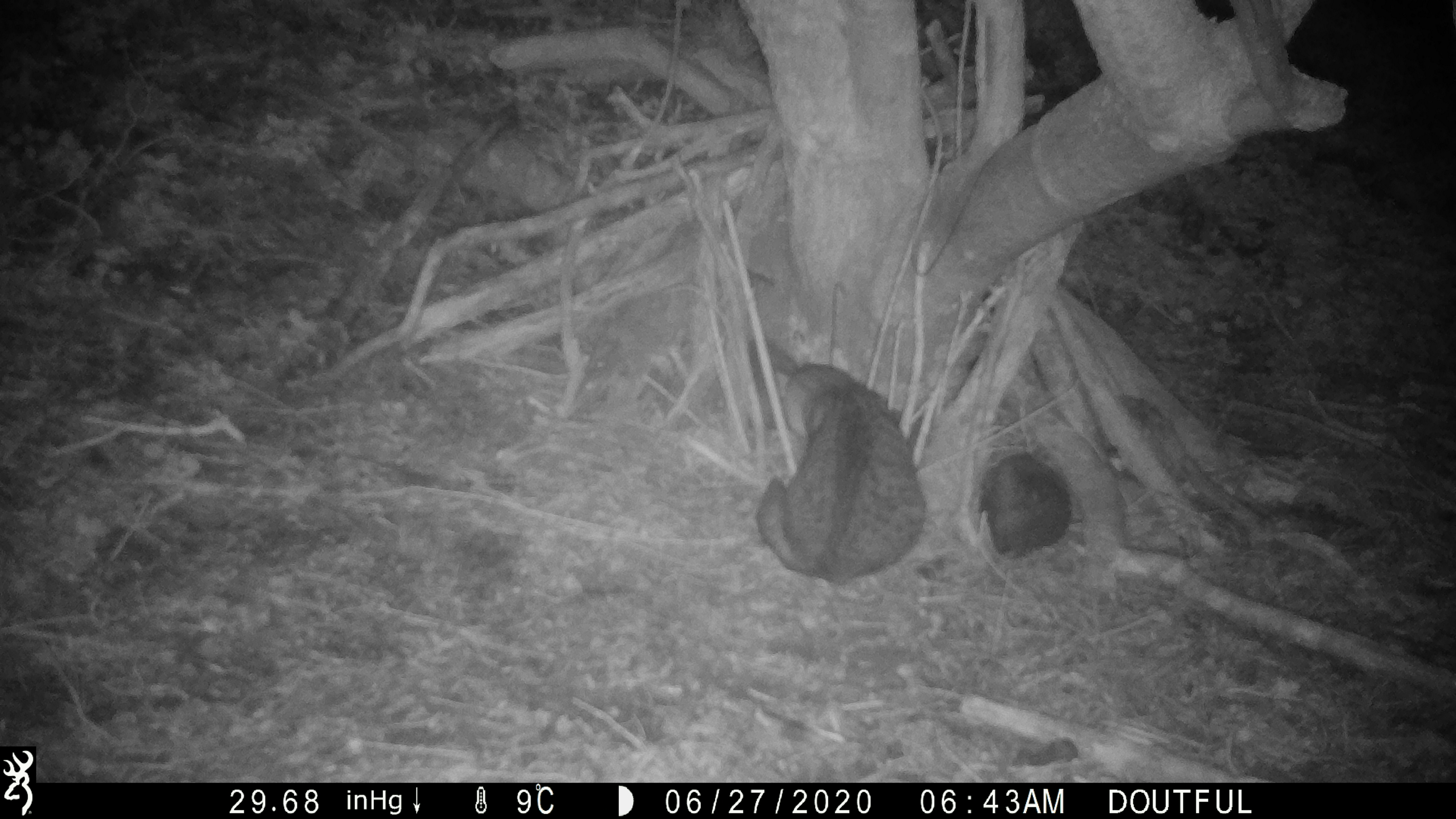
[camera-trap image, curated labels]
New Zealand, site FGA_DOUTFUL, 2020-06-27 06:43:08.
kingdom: Animalia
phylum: Chordata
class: Mammalia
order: Carnivora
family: Felidae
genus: Felis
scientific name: Felis catus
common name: domestic cat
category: cat